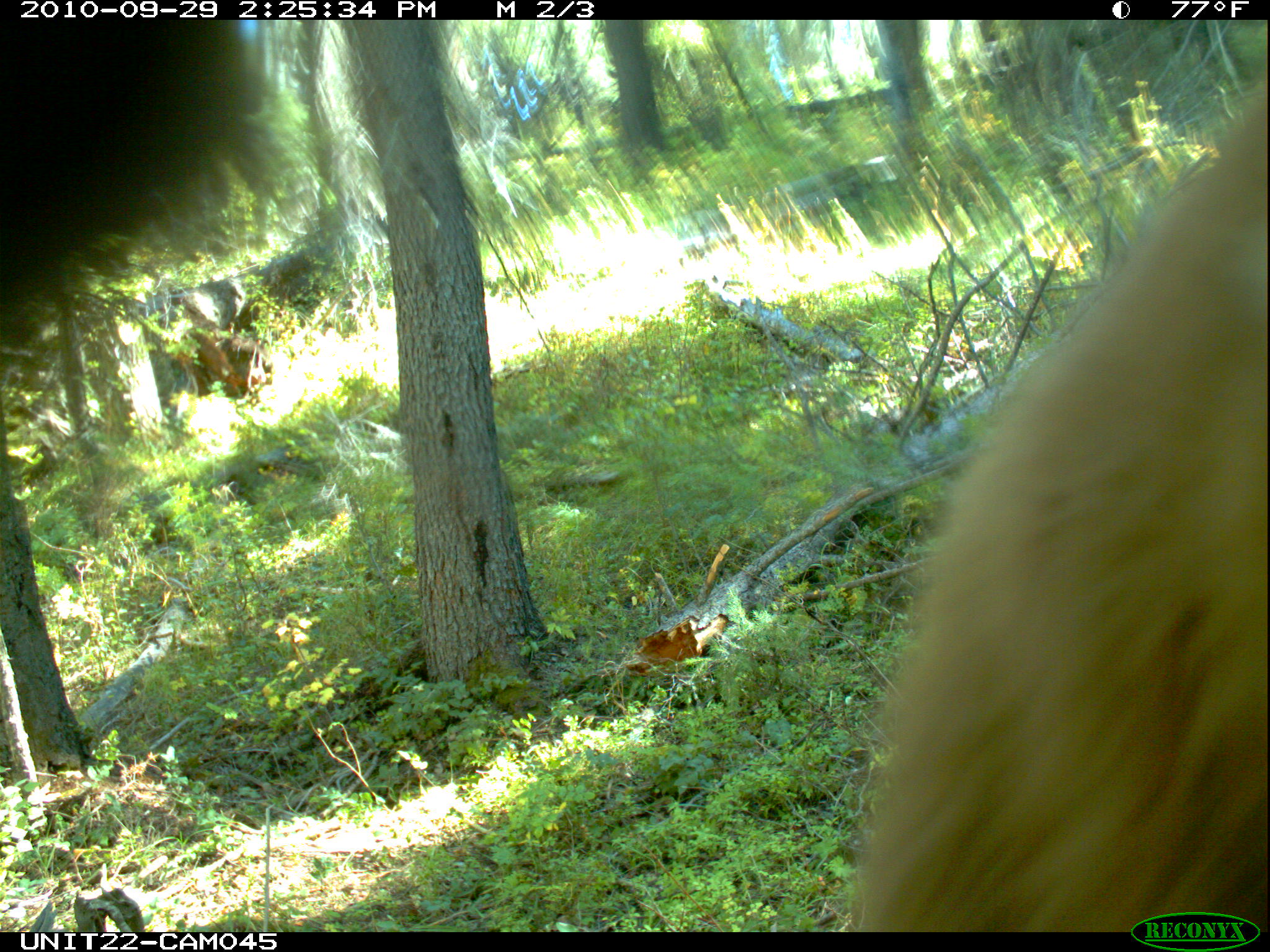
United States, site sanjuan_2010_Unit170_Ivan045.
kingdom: Animalia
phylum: Chordata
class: Mammalia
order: Carnivora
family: Ursidae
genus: Ursus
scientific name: Ursus americanus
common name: american black bear